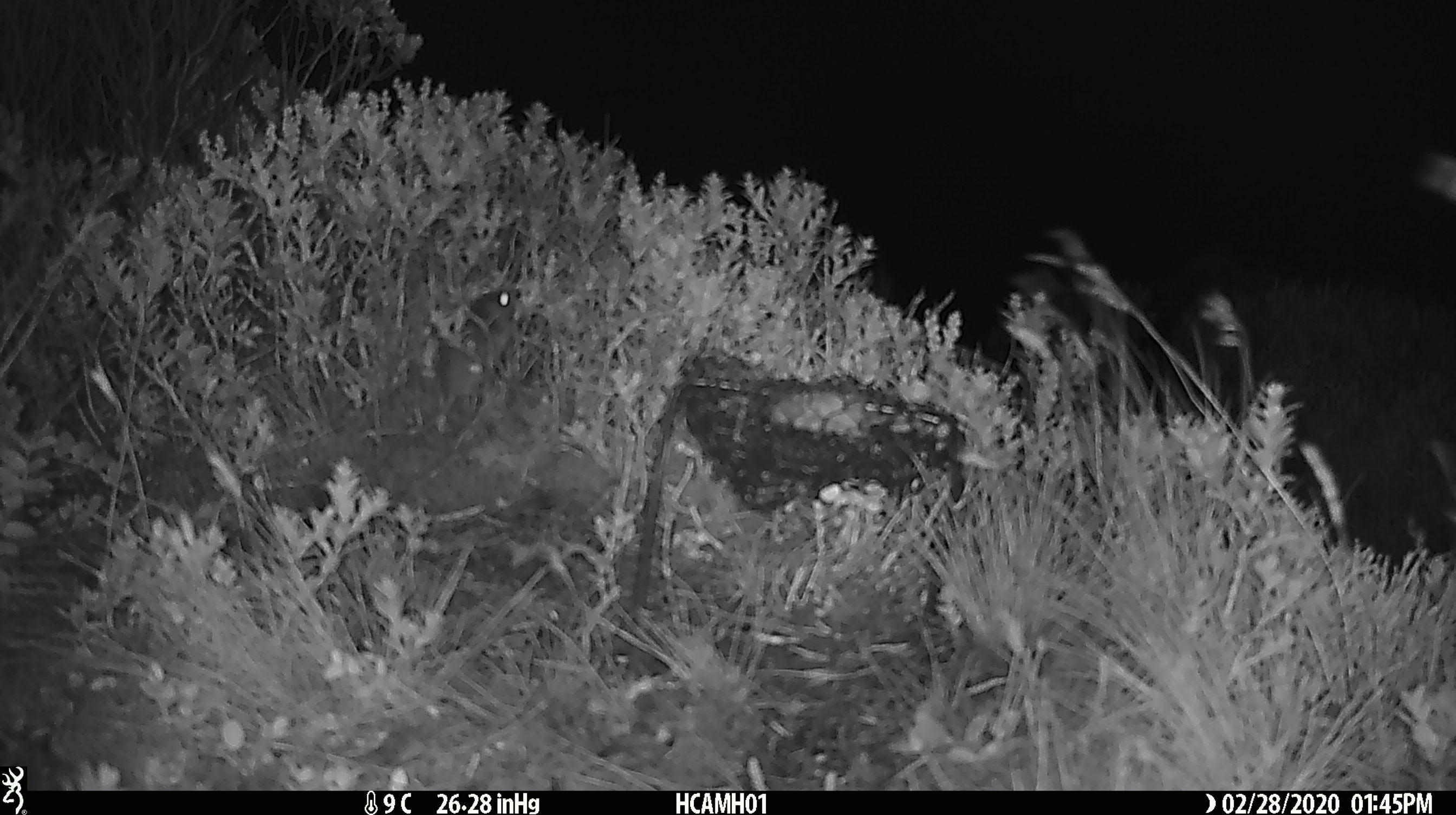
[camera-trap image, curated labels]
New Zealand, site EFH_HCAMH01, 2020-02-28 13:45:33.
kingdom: Animalia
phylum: Chordata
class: Mammalia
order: Rodentia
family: Muridae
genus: Mus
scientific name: Mus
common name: mouse